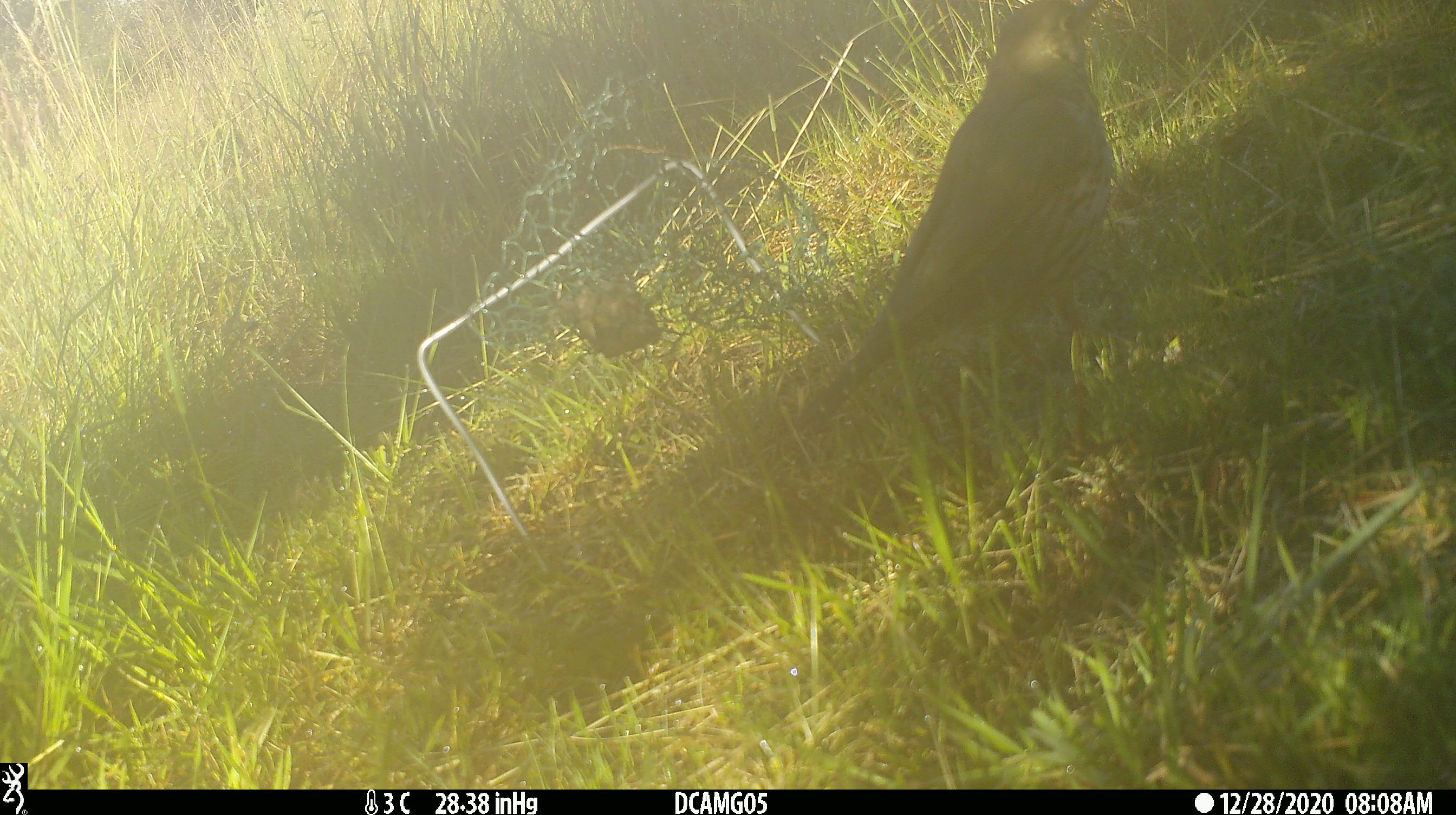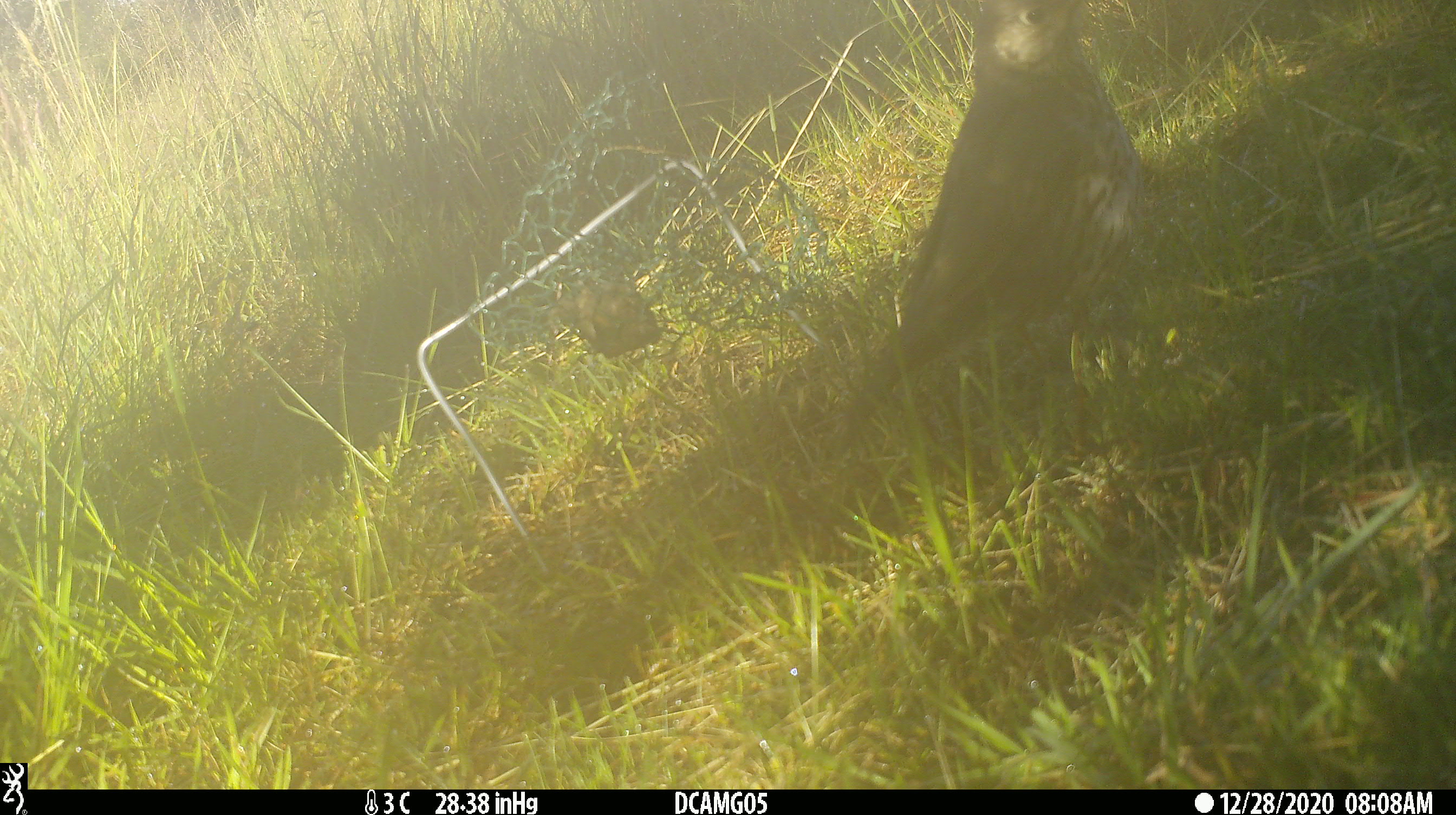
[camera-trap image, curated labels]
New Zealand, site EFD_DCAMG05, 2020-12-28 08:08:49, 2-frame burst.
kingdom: Animalia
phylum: Chordata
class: Aves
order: Passeriformes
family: Turdidae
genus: Turdus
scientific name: Turdus philomelos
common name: song thrush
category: thrush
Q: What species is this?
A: Thrush (song thrush) (Turdus philomelos).